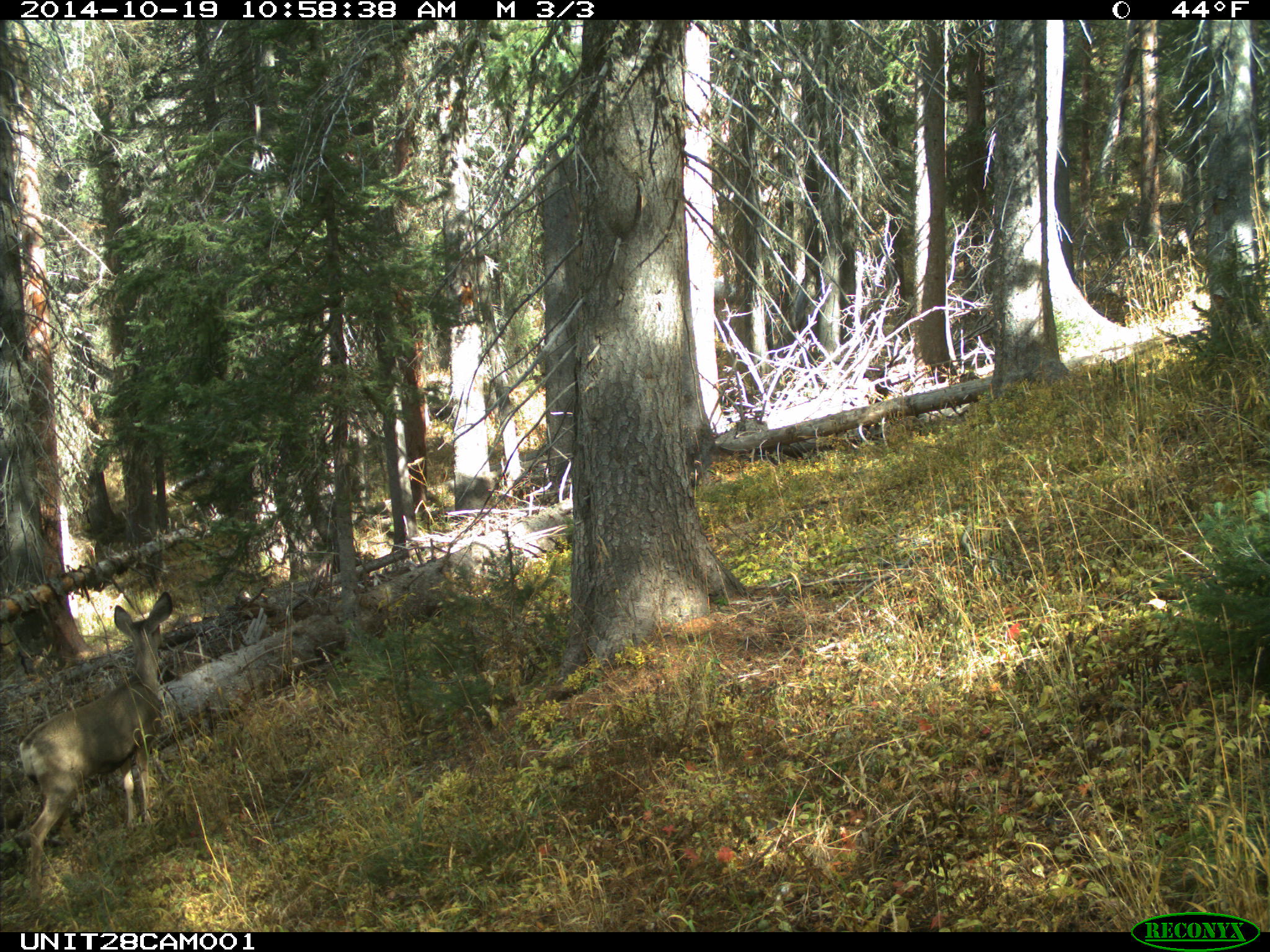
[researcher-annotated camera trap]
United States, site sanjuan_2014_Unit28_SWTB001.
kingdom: Animalia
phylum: Chordata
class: Mammalia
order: Artiodactyla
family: Cervidae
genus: Odocoileus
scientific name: Odocoileus hemionus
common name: mule deer